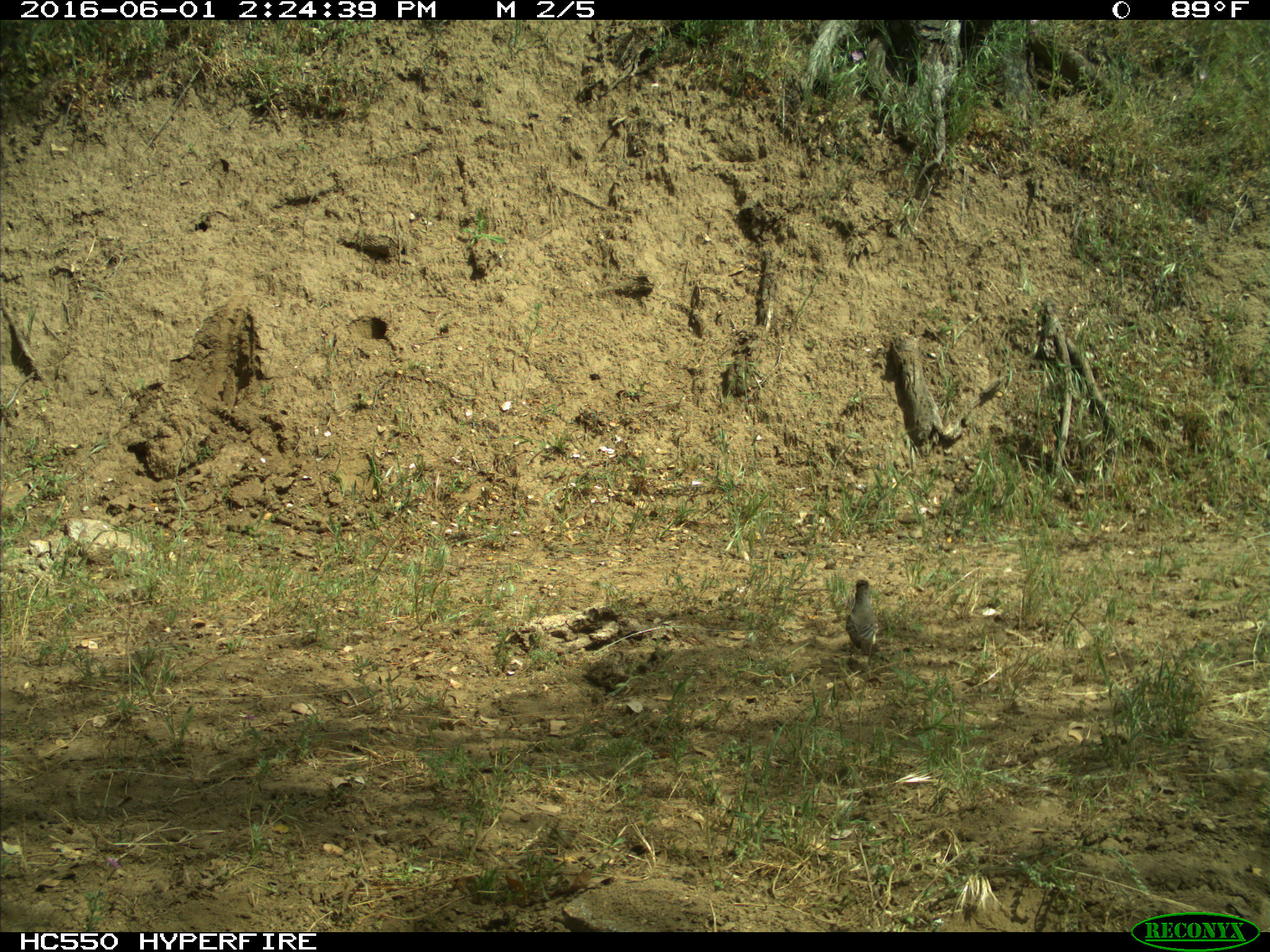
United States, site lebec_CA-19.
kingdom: Animalia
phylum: Chordata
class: Aves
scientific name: Aves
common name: birds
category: unidentified bird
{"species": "unidentified bird (birds) (Aves)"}